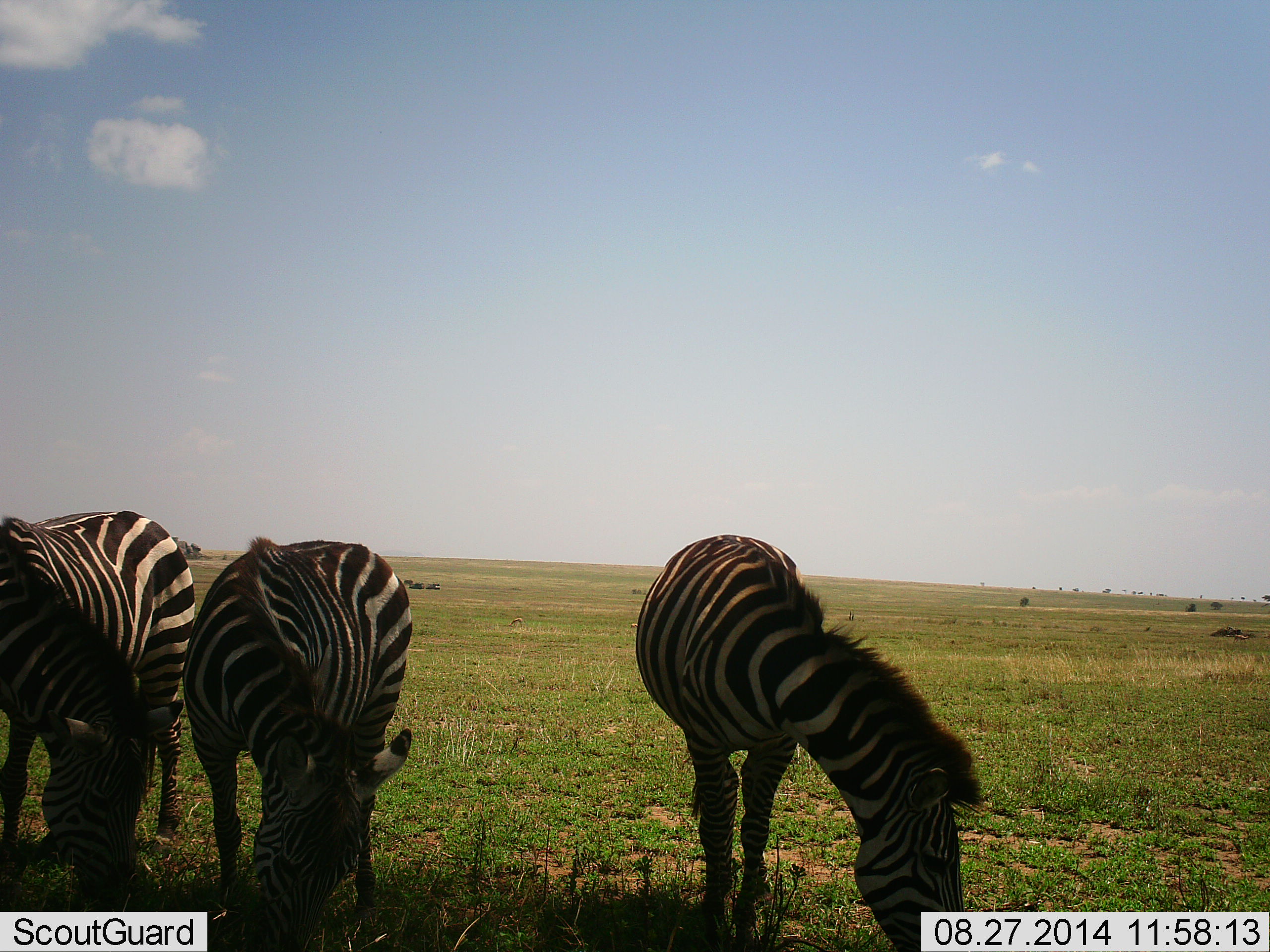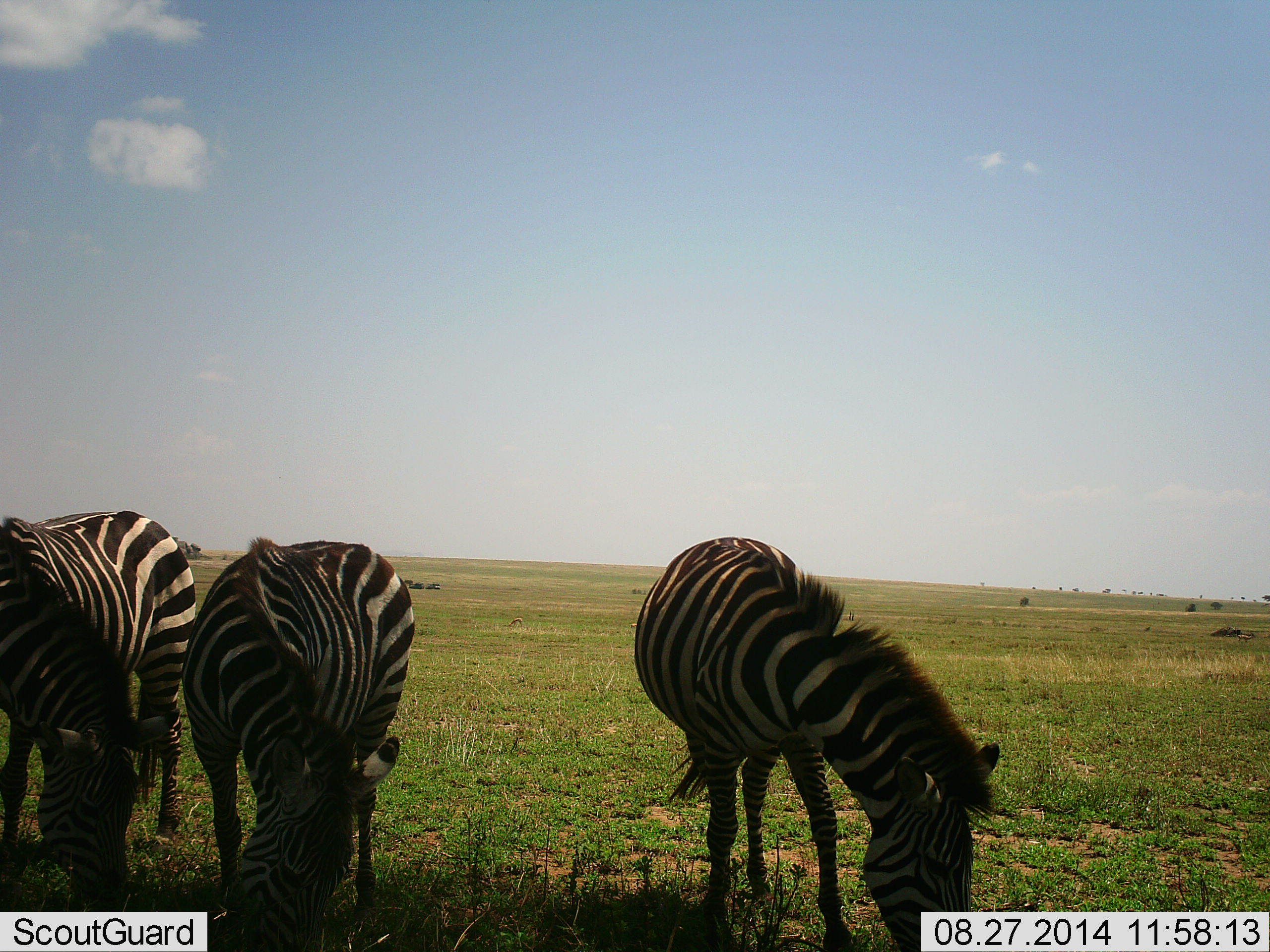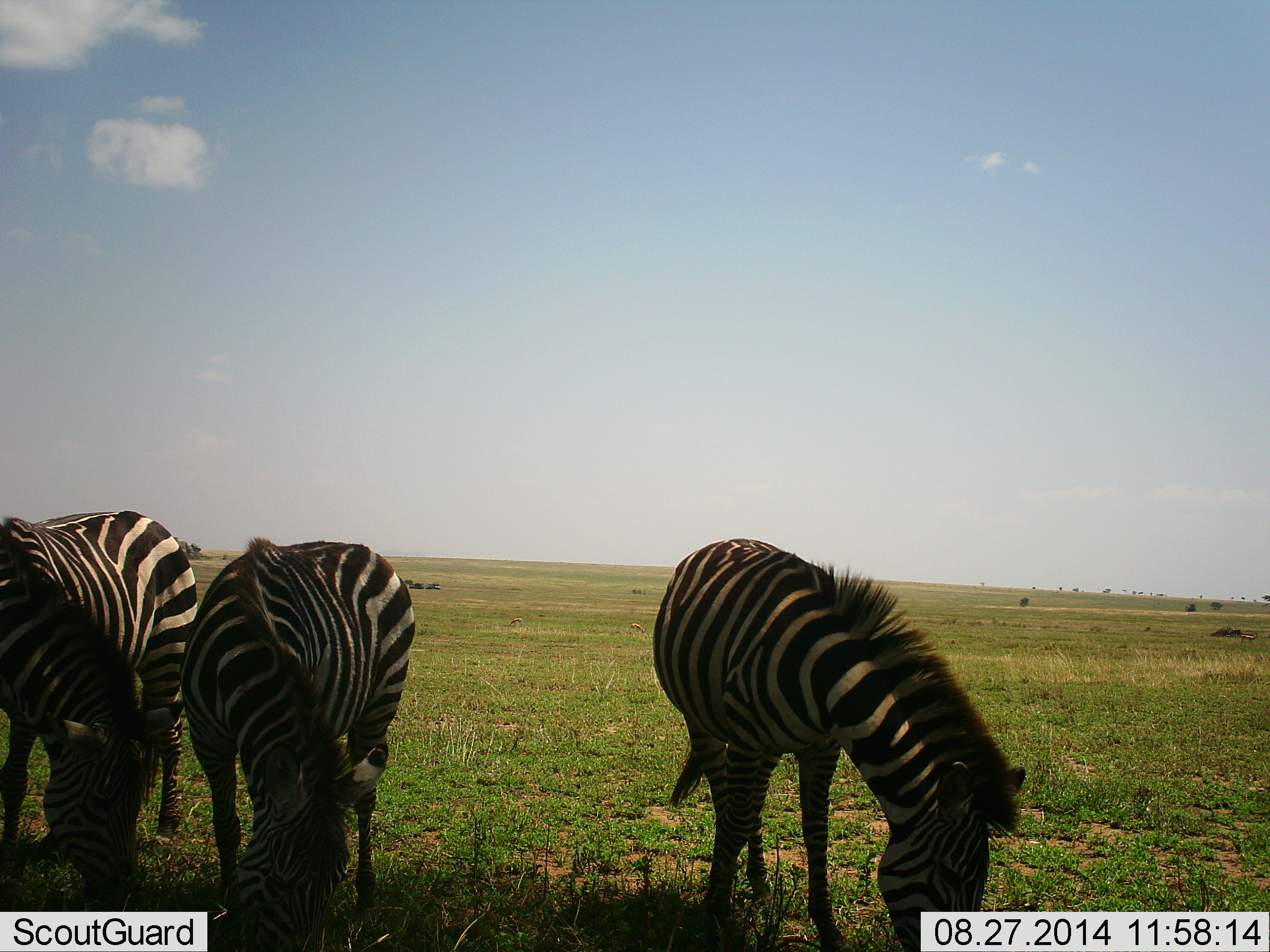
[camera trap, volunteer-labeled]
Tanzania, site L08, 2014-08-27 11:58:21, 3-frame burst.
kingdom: Animalia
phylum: Chordata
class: Mammalia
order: Perissodactyla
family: Equidae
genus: Equus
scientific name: Equus quagga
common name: plains zebra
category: zebra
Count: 3.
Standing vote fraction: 10%.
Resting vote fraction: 0%.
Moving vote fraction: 0%.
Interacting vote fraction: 0%.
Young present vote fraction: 0%.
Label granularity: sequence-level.